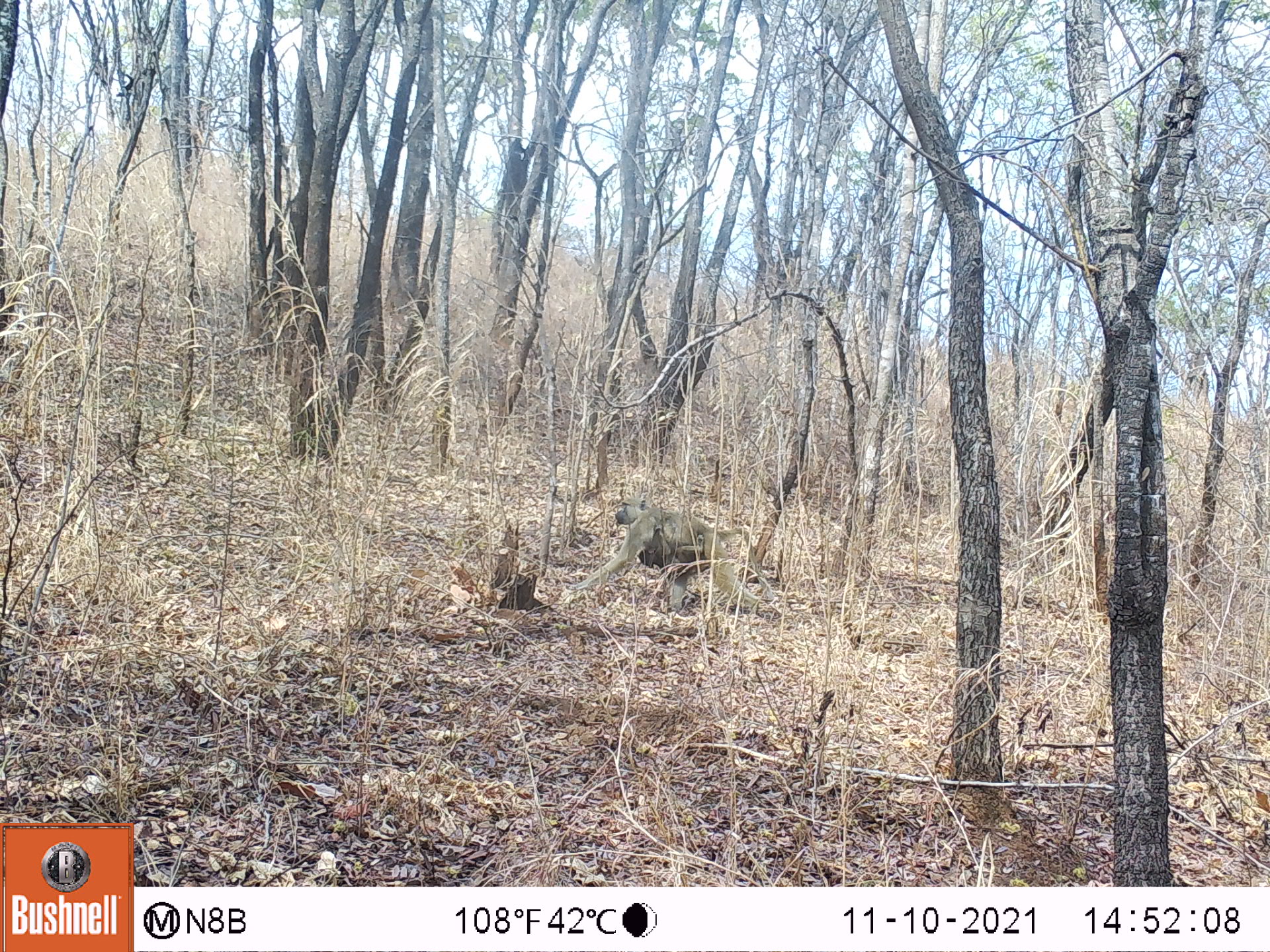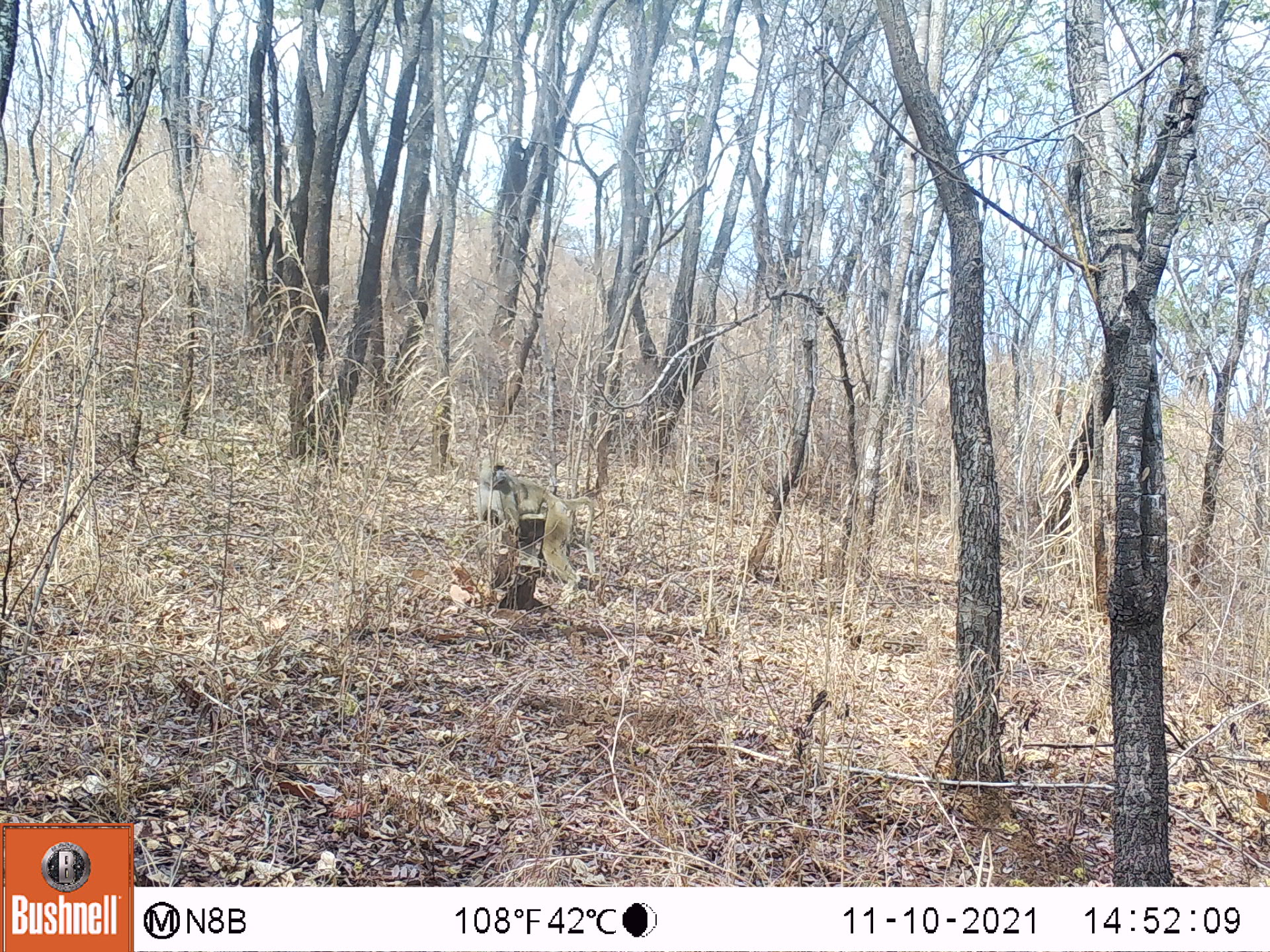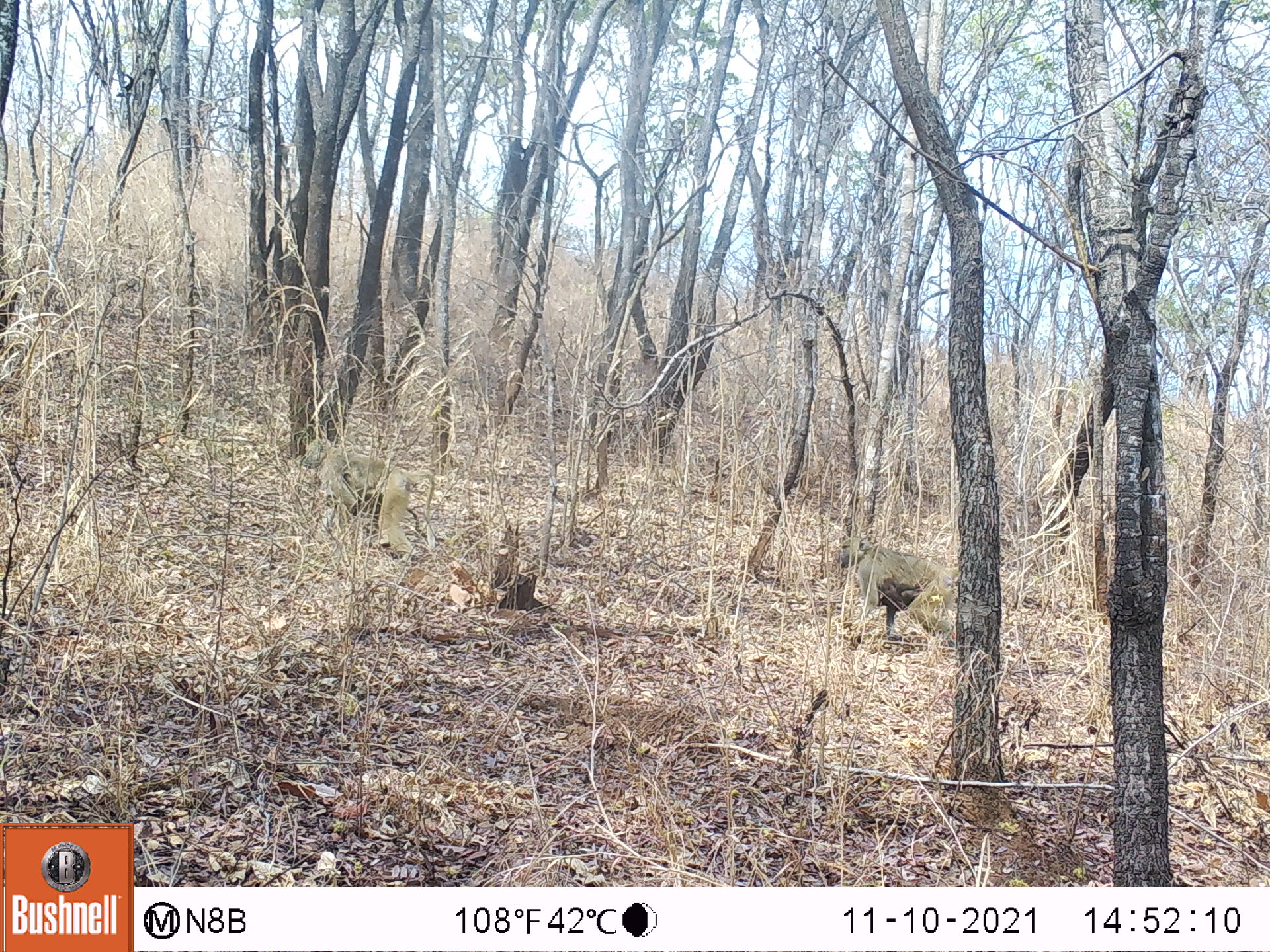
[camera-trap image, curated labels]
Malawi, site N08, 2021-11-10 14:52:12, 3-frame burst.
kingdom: Animalia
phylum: Chordata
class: Mammalia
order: Primates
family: Cercopithecidae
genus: Papio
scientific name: Papio cynocephalus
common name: yellow baboon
Yellow baboon (Papio cynocephalus), count 2.